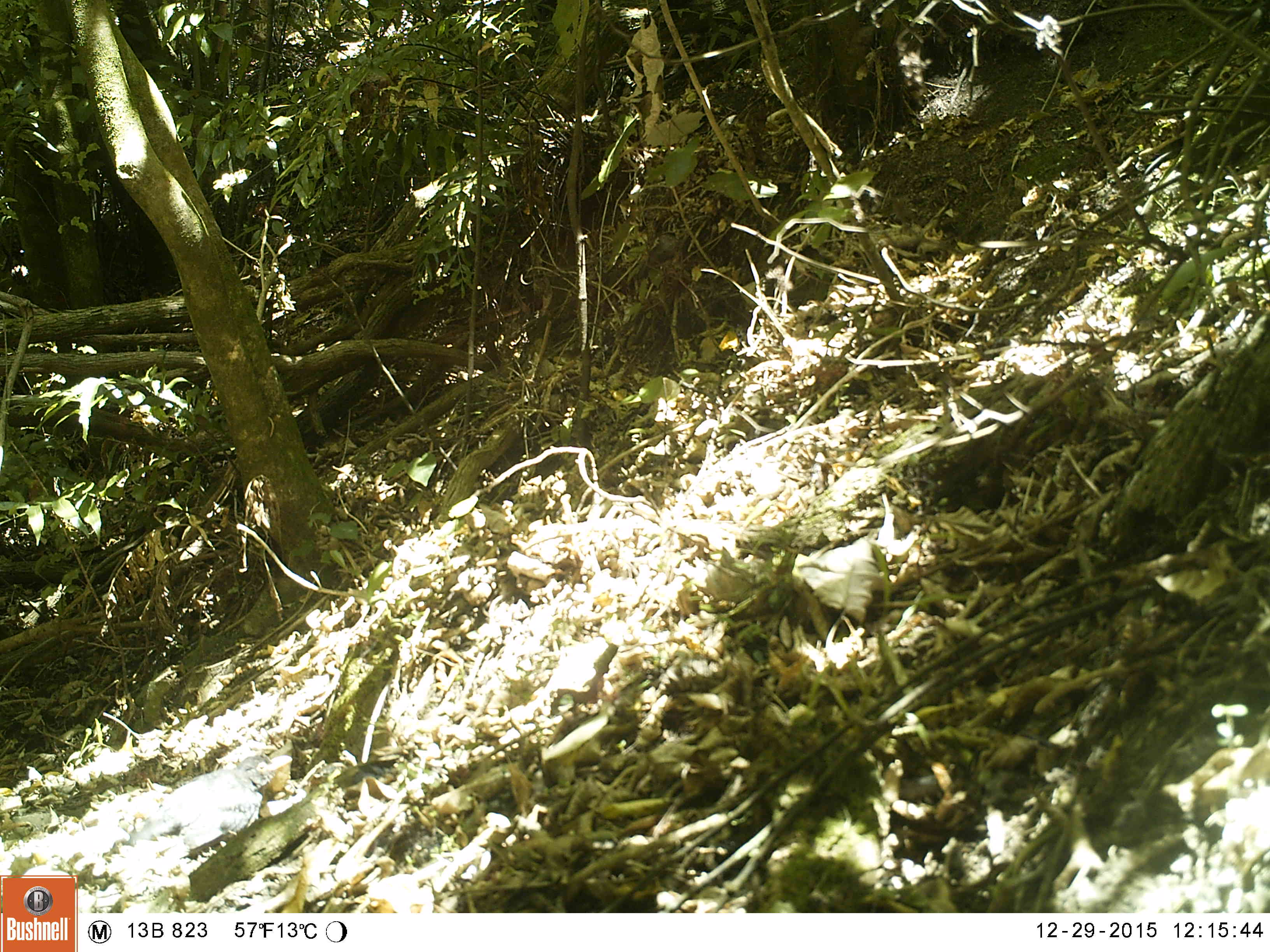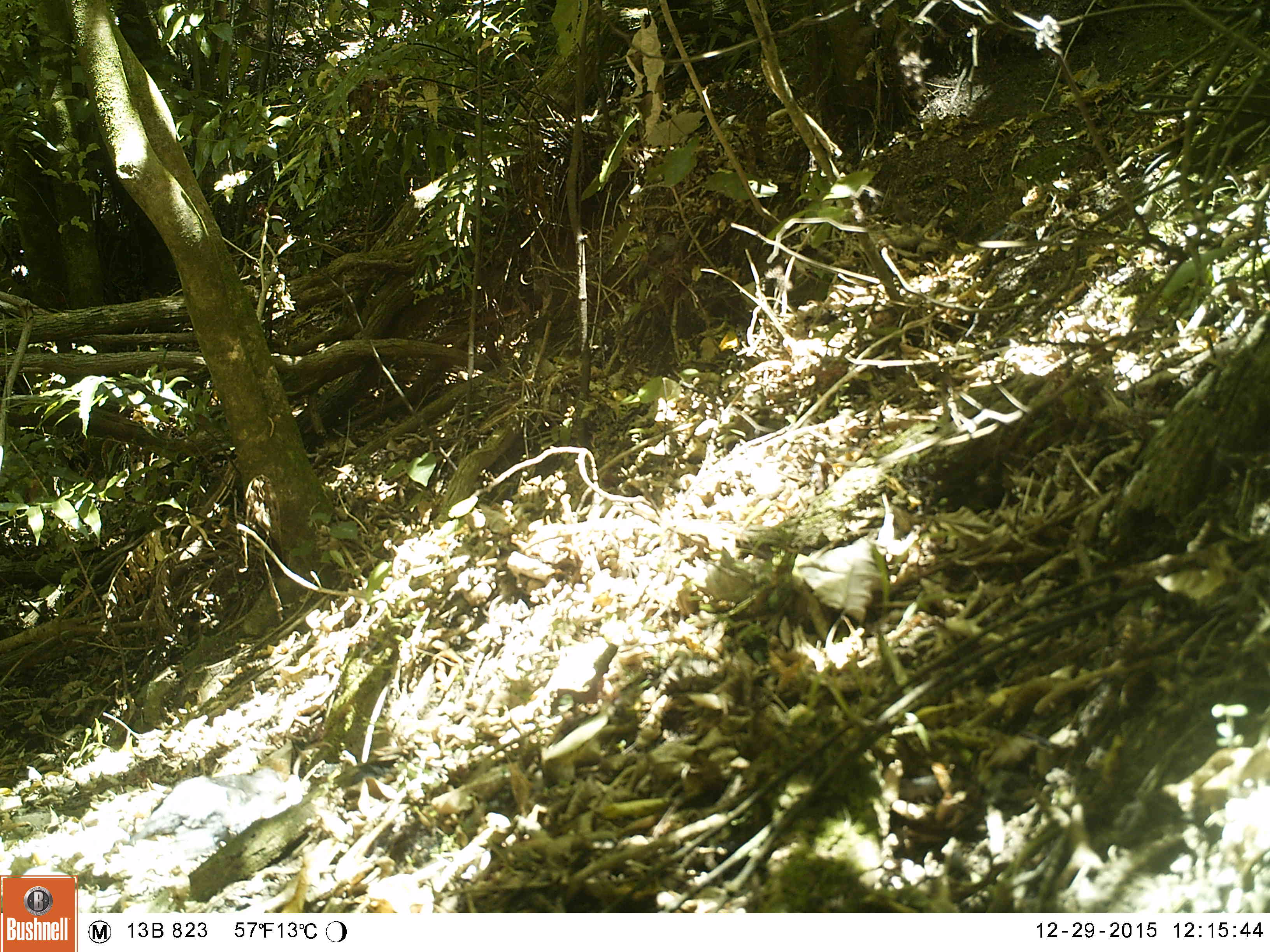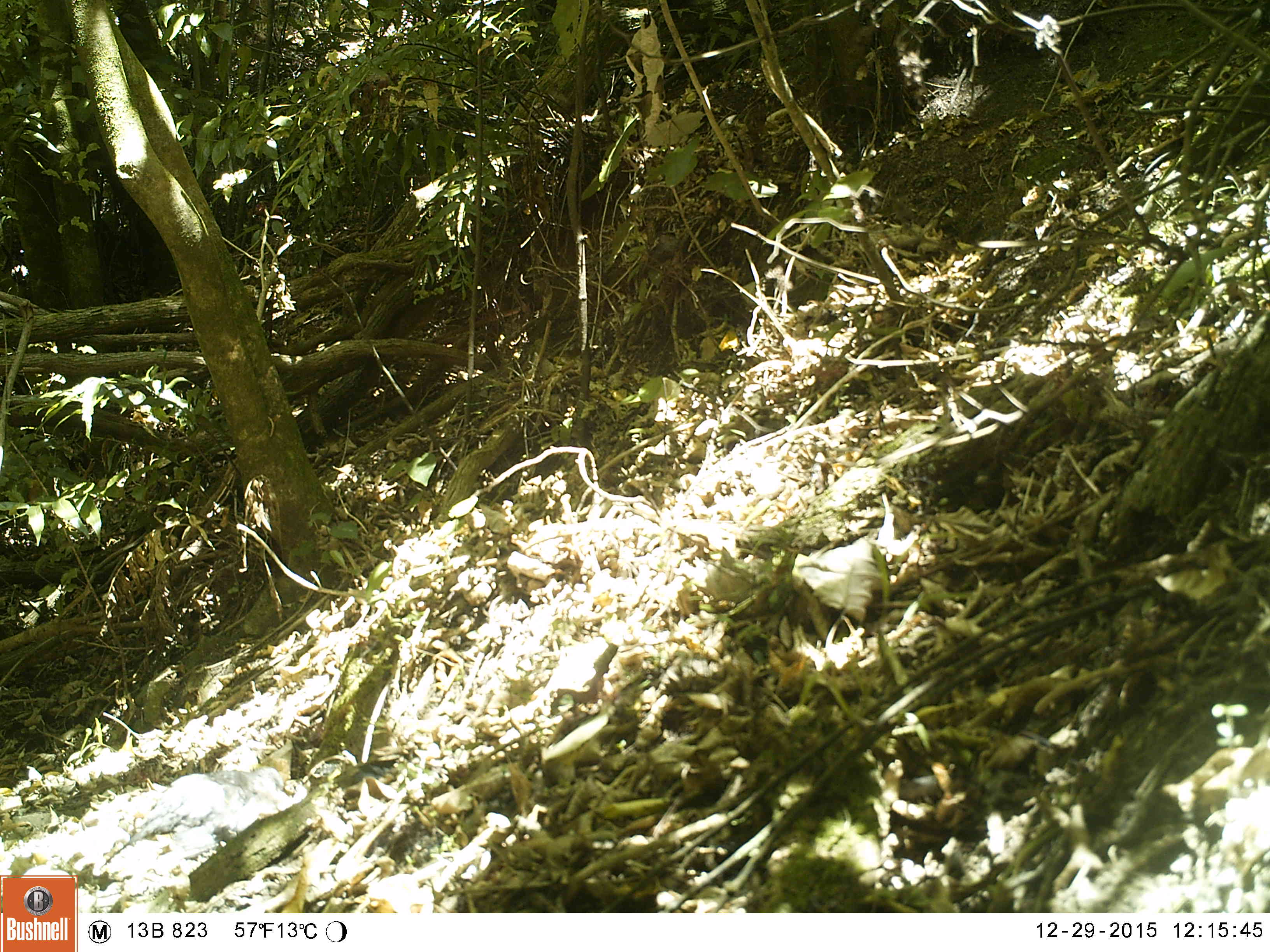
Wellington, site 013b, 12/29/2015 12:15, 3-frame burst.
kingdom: Animalia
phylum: Chordata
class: Aves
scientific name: Aves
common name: bird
Bird (Aves).